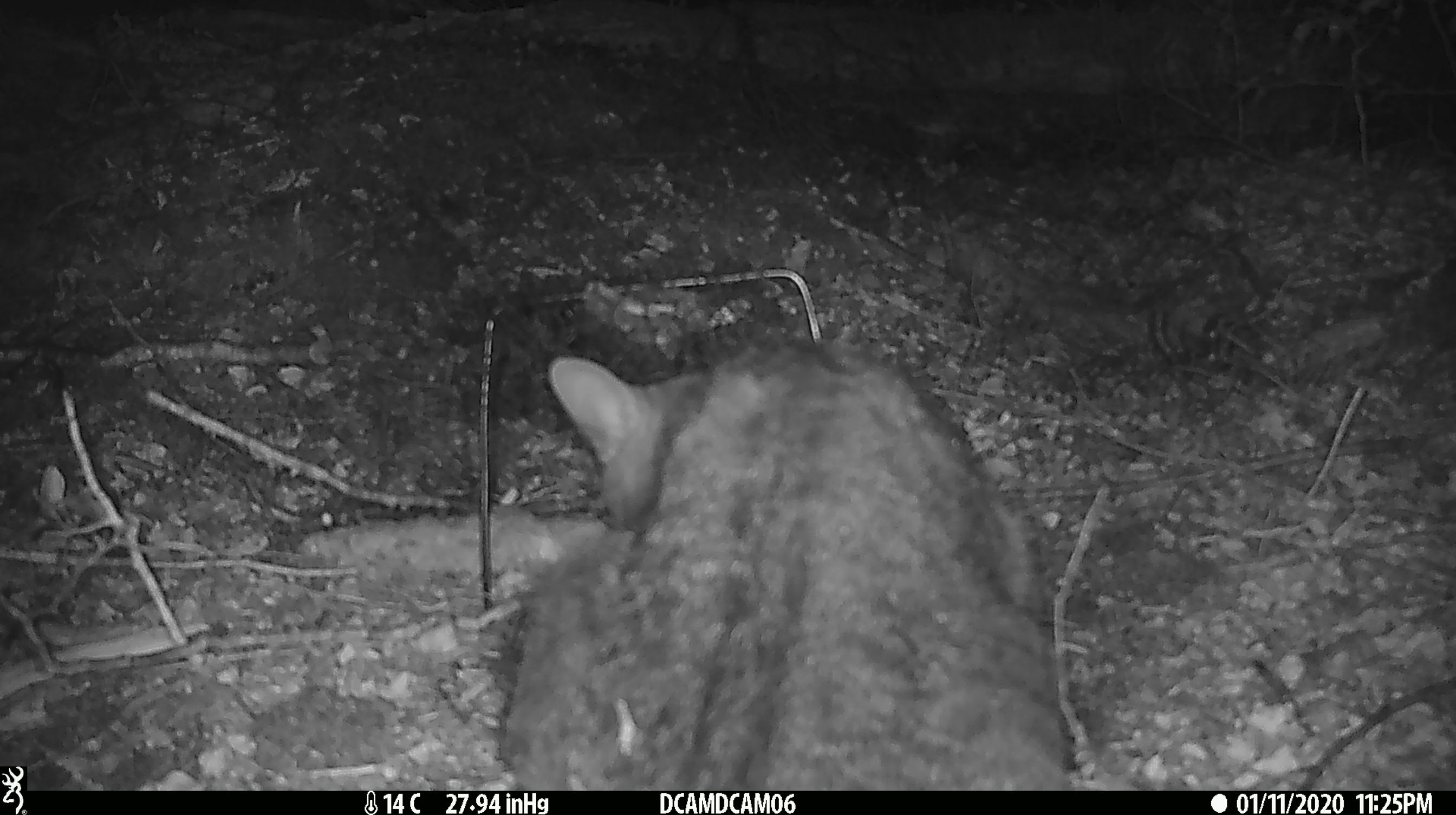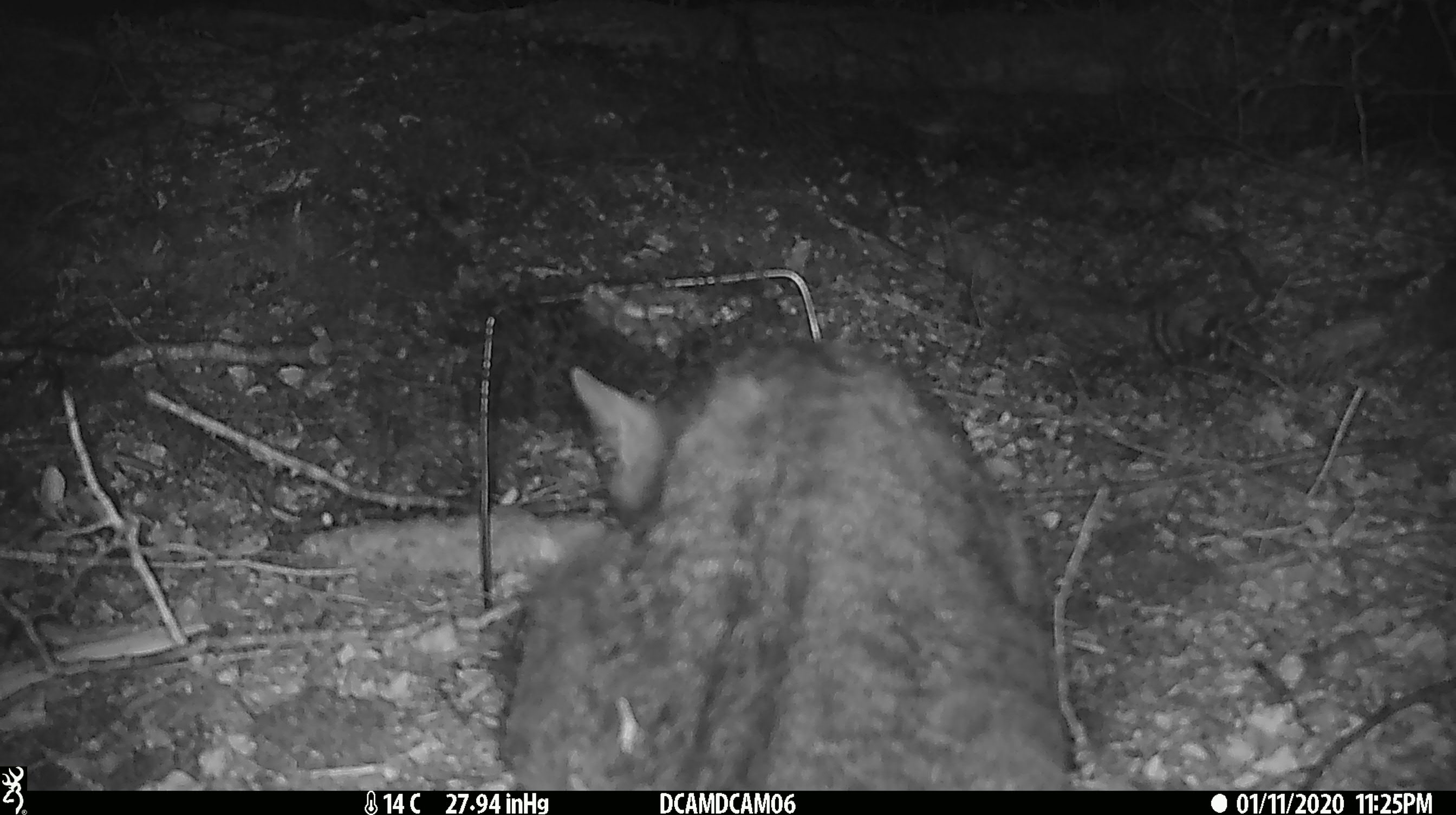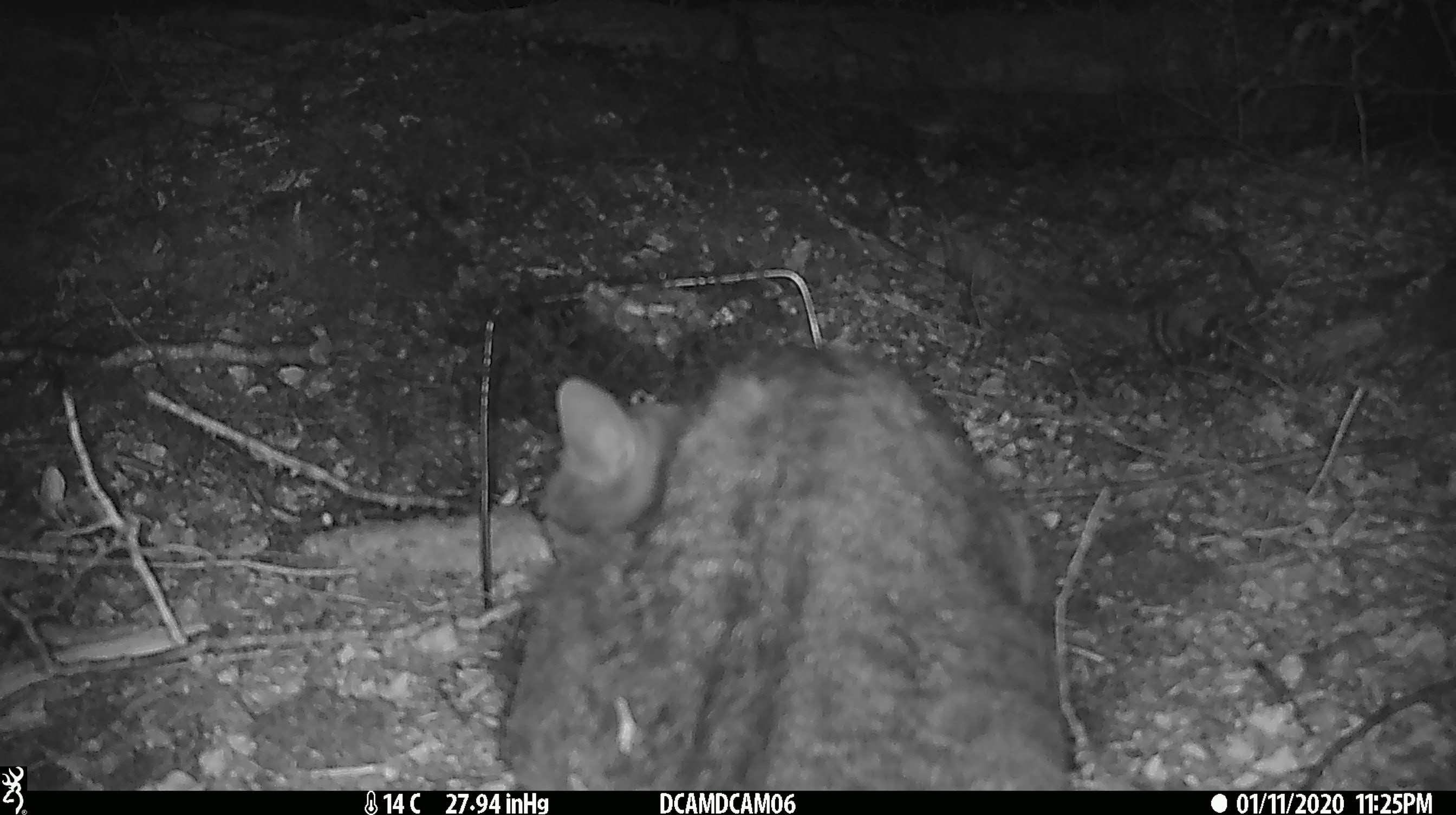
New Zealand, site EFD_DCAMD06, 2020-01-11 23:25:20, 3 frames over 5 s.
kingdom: Animalia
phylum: Chordata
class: Mammalia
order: Carnivora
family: Felidae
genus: Felis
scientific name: Felis catus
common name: domestic cat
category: cat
Cat (domestic cat) (Felis catus).